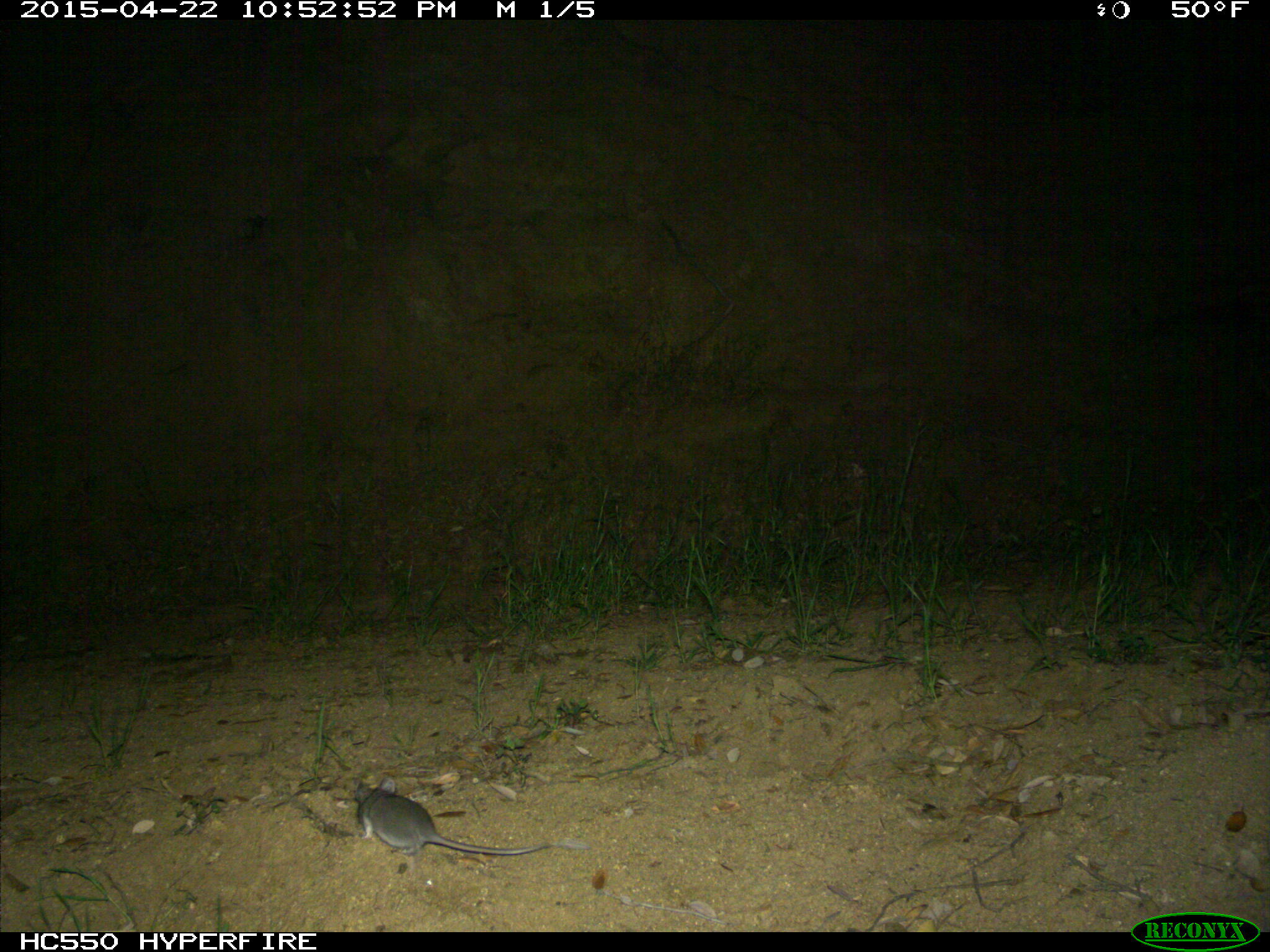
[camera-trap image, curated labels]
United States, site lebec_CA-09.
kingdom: Animalia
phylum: Chordata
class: Mammalia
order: Rodentia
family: Cricetidae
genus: Neotoma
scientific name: Neotoma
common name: pack rat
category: unidentified pack rat